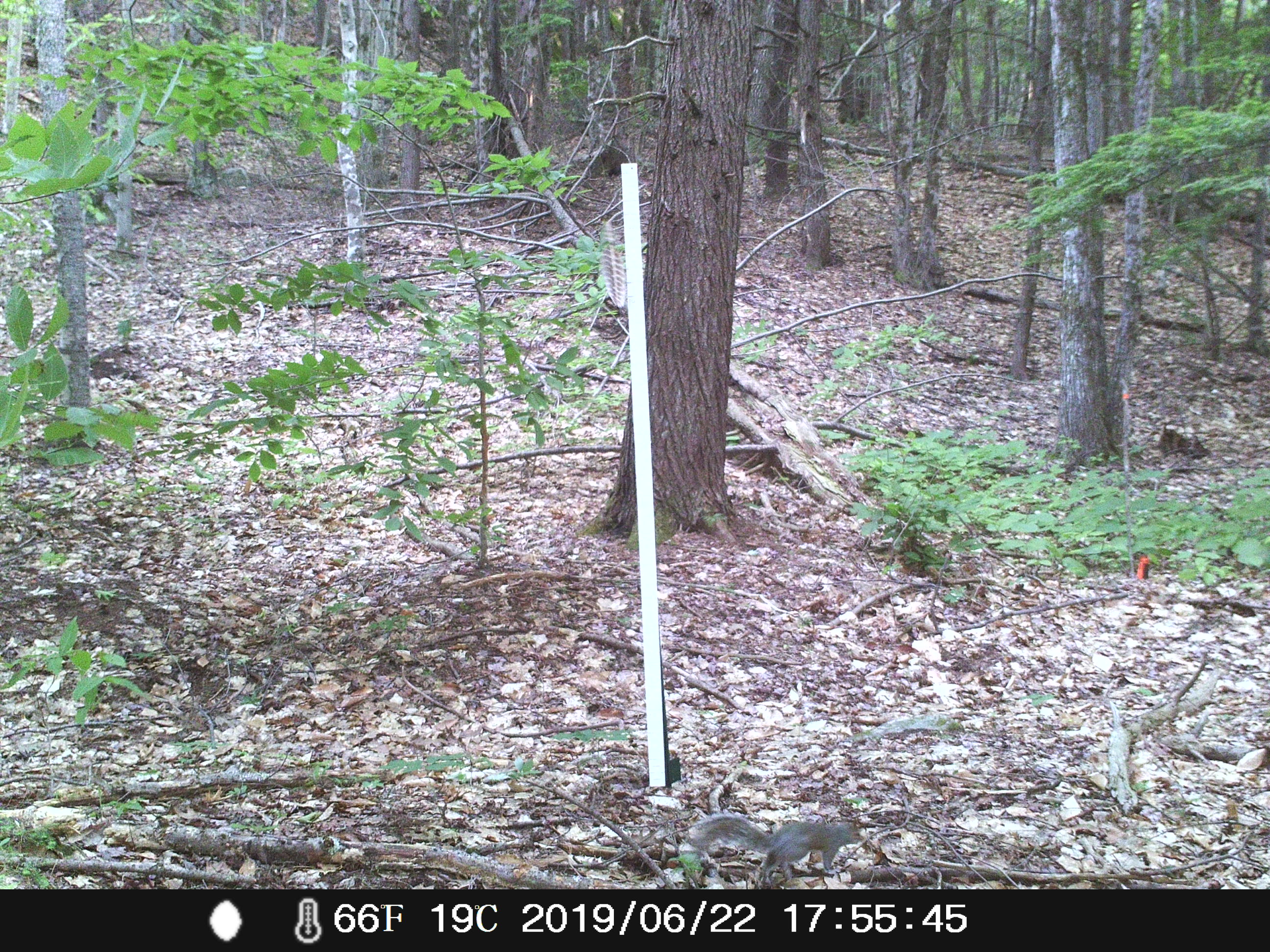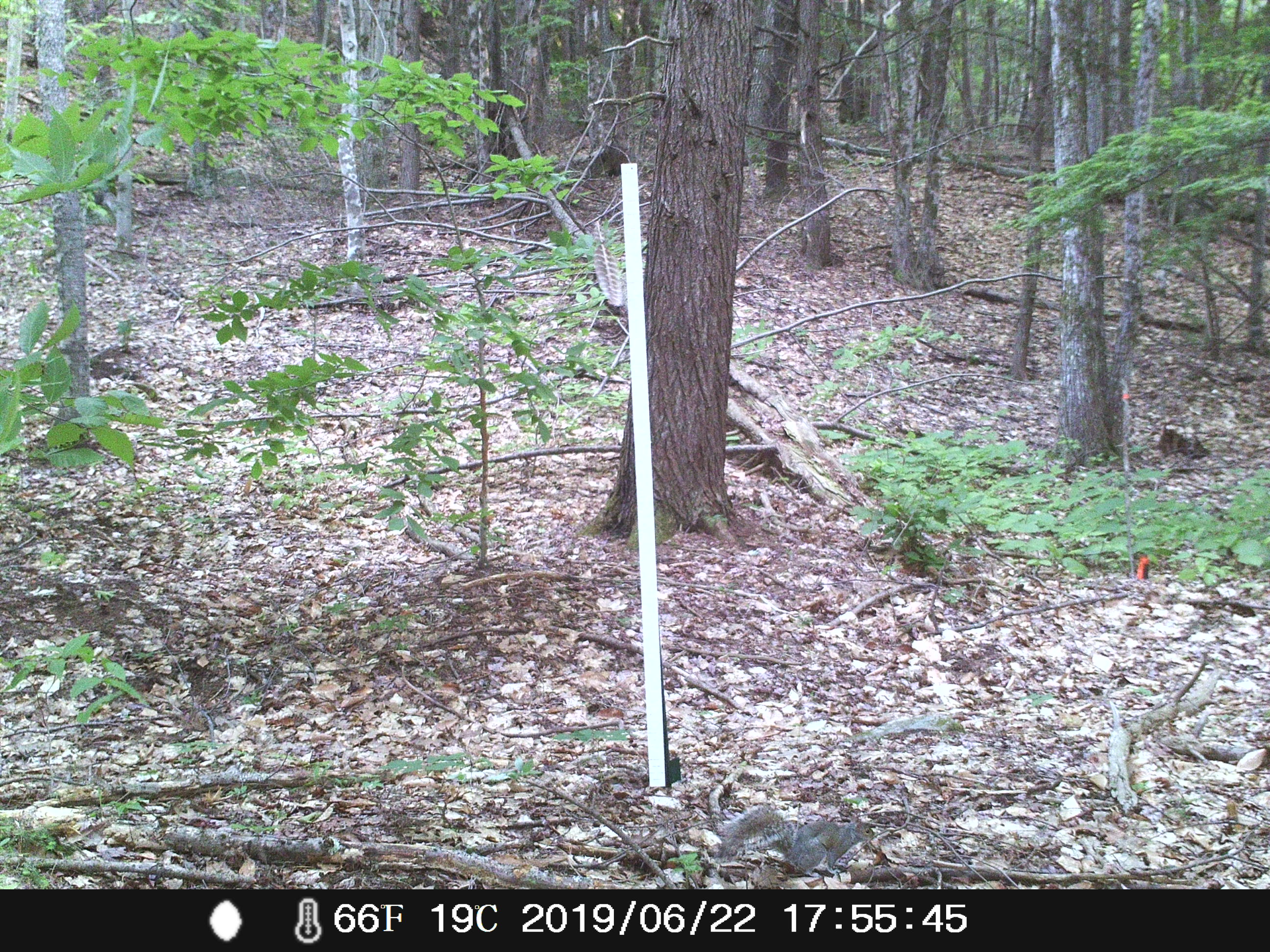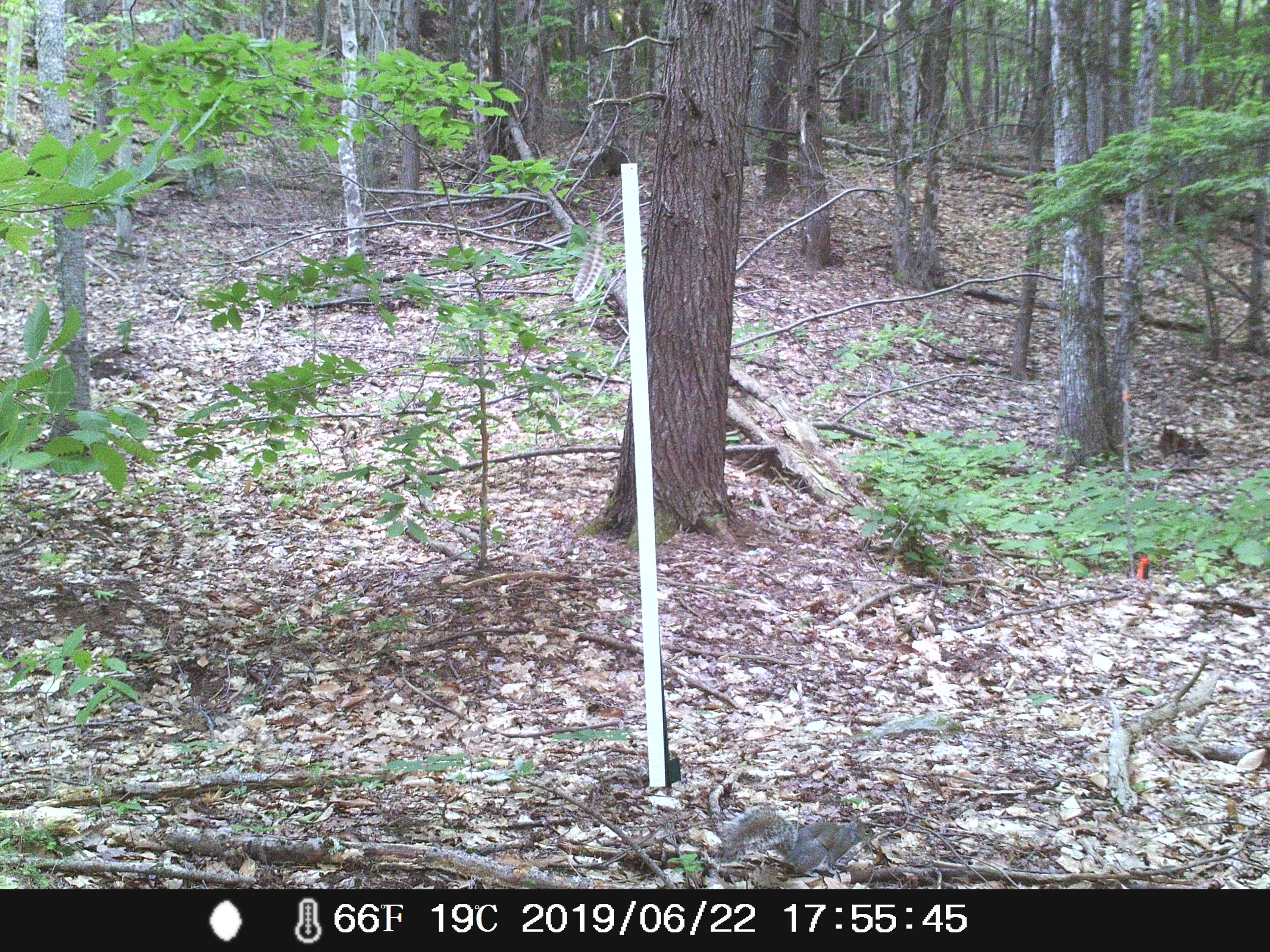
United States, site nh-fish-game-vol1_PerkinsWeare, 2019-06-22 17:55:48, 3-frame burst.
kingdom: Animalia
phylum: Chordata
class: Mammalia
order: Rodentia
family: Sciuridae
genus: Sciurus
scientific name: Sciurus carolinensis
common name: gray squirrel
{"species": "gray squirrel (Sciurus carolinensis)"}